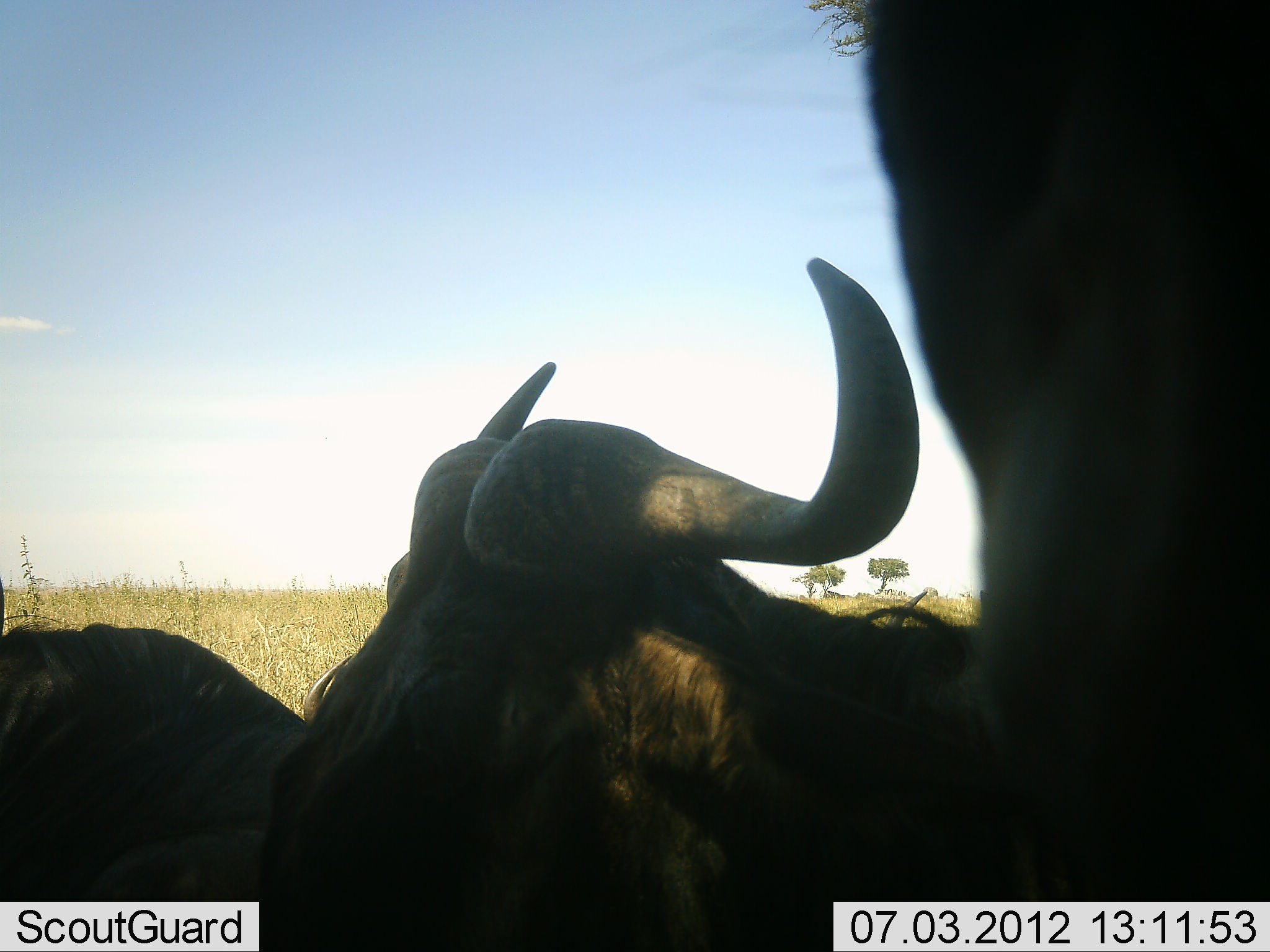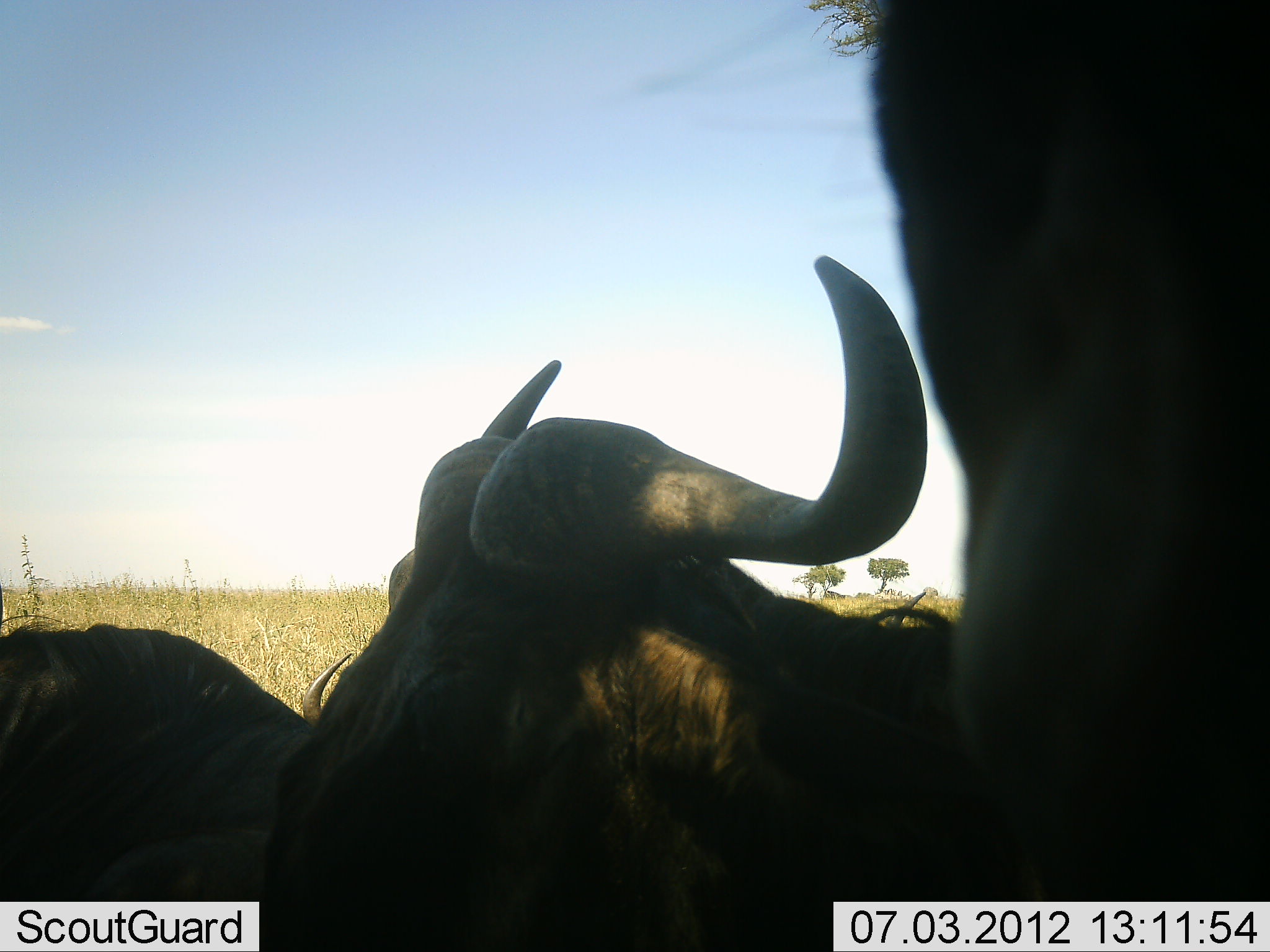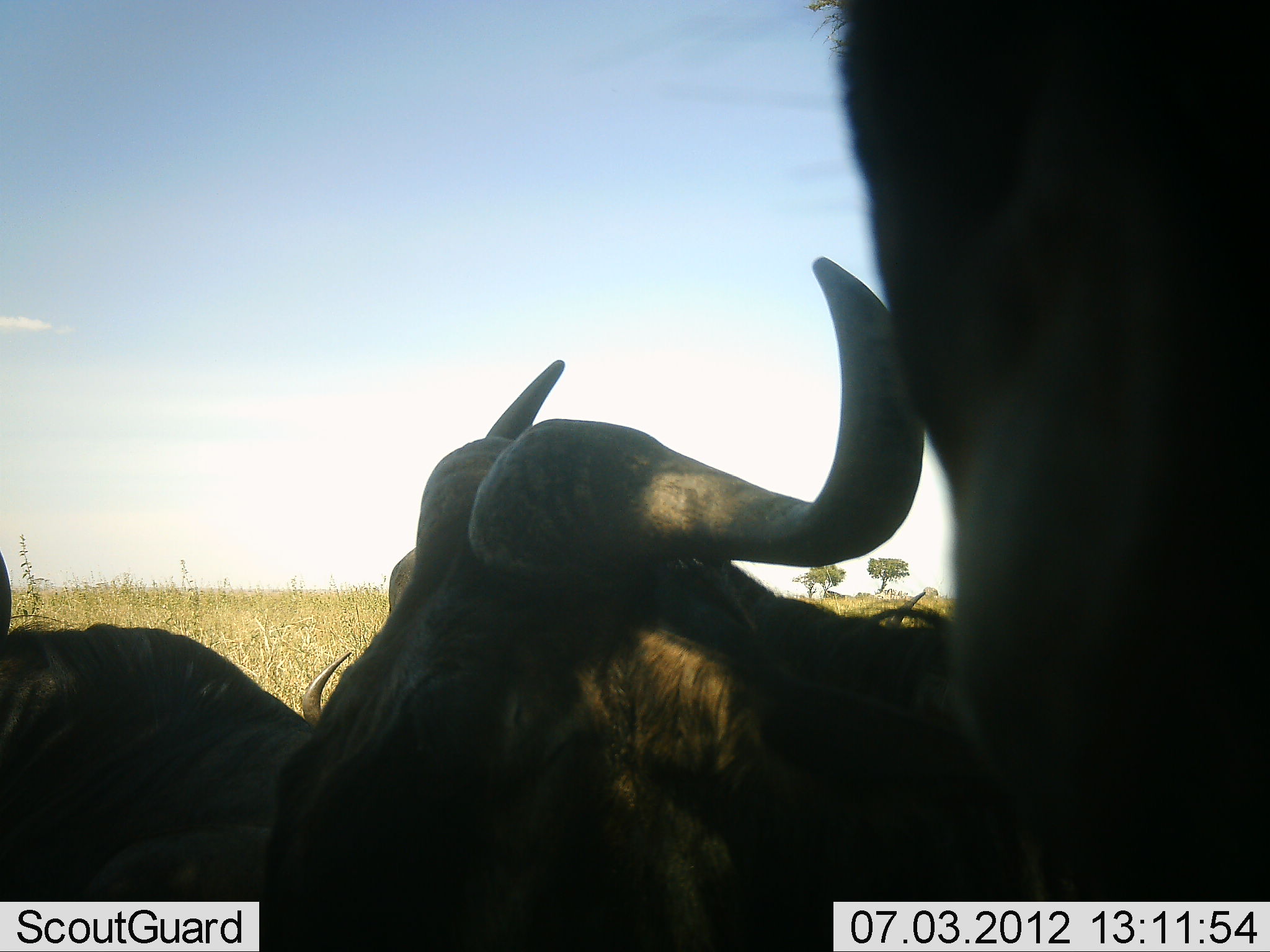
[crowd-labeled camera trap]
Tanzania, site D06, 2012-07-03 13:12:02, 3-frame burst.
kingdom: Animalia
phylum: Chordata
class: Mammalia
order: Artiodactyla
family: Bovidae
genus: Connochaetes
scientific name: Connochaetes taurinus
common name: blue wildebeest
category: wildebeest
Wildebeest (blue wildebeest) (Connochaetes taurinus), count 3. Behavior (volunteer vote fractions): standing 60%, resting 80%, moving 0%, interacting 0%. Young present (vote fraction): 0%. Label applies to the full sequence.